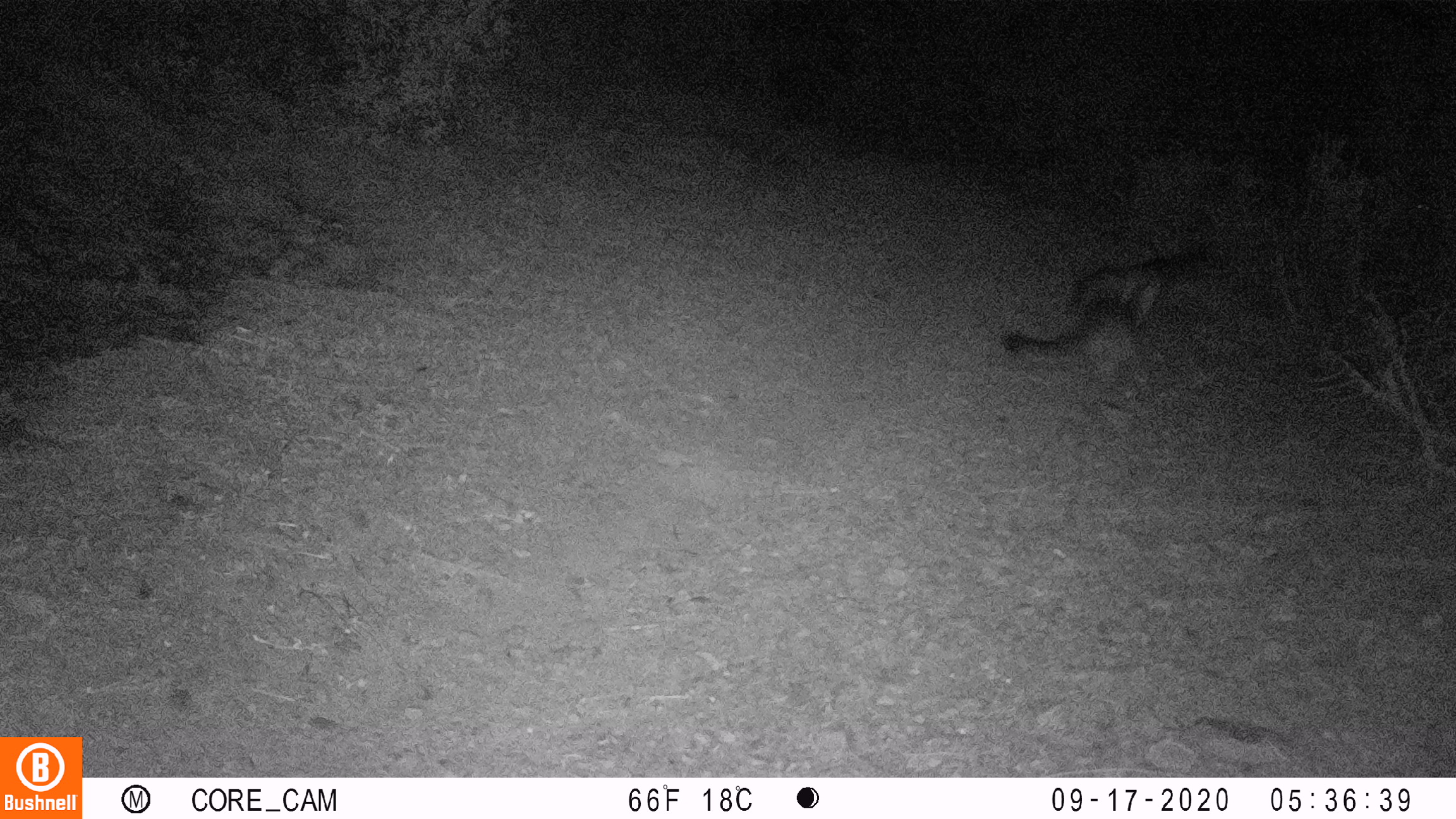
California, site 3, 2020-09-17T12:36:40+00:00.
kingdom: Animalia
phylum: Chordata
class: Mammalia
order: Carnivora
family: Canidae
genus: Urocyon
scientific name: Urocyon cinereoargenteus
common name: gray fox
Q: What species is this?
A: Gray fox (Urocyon cinereoargenteus).